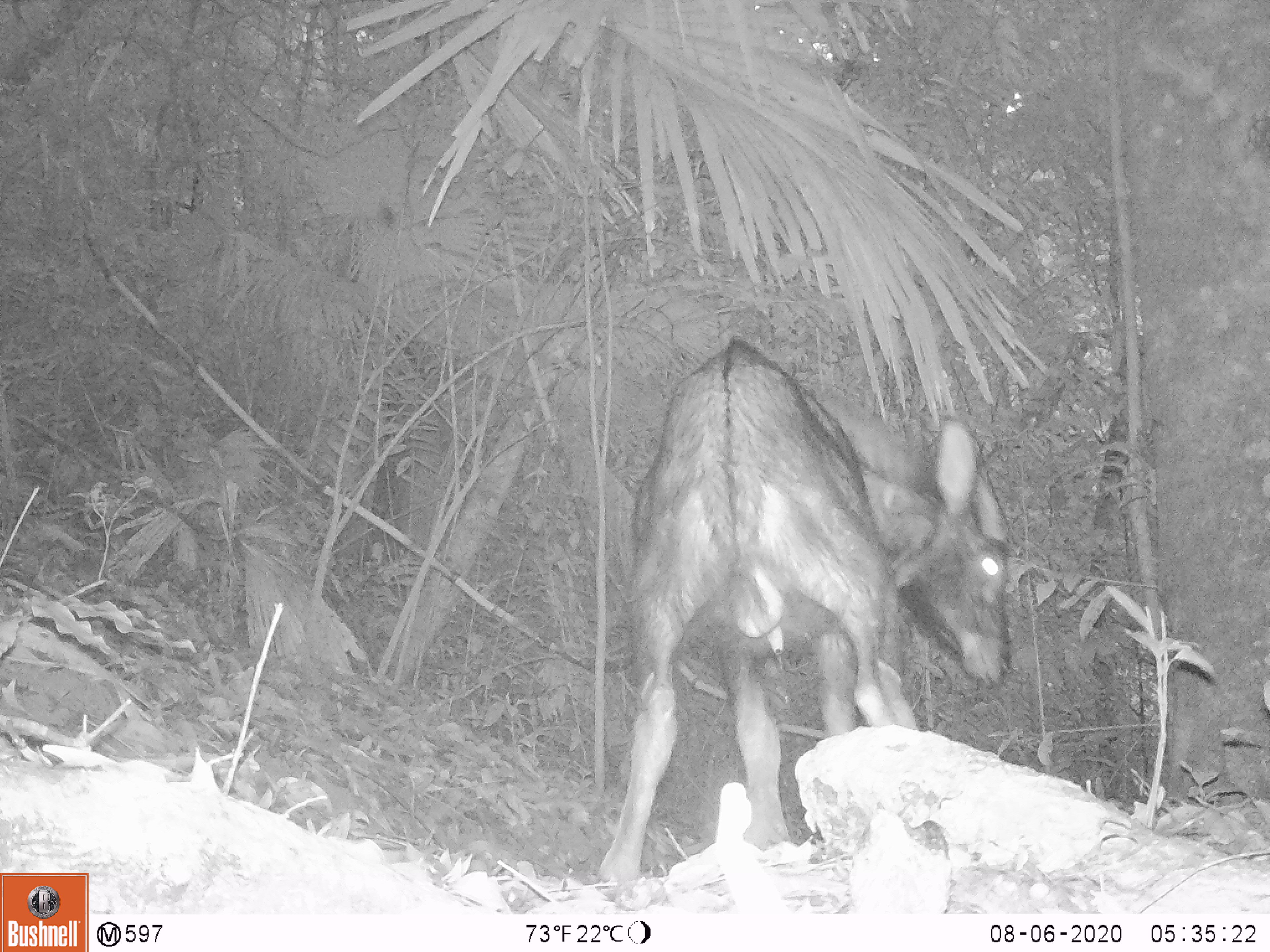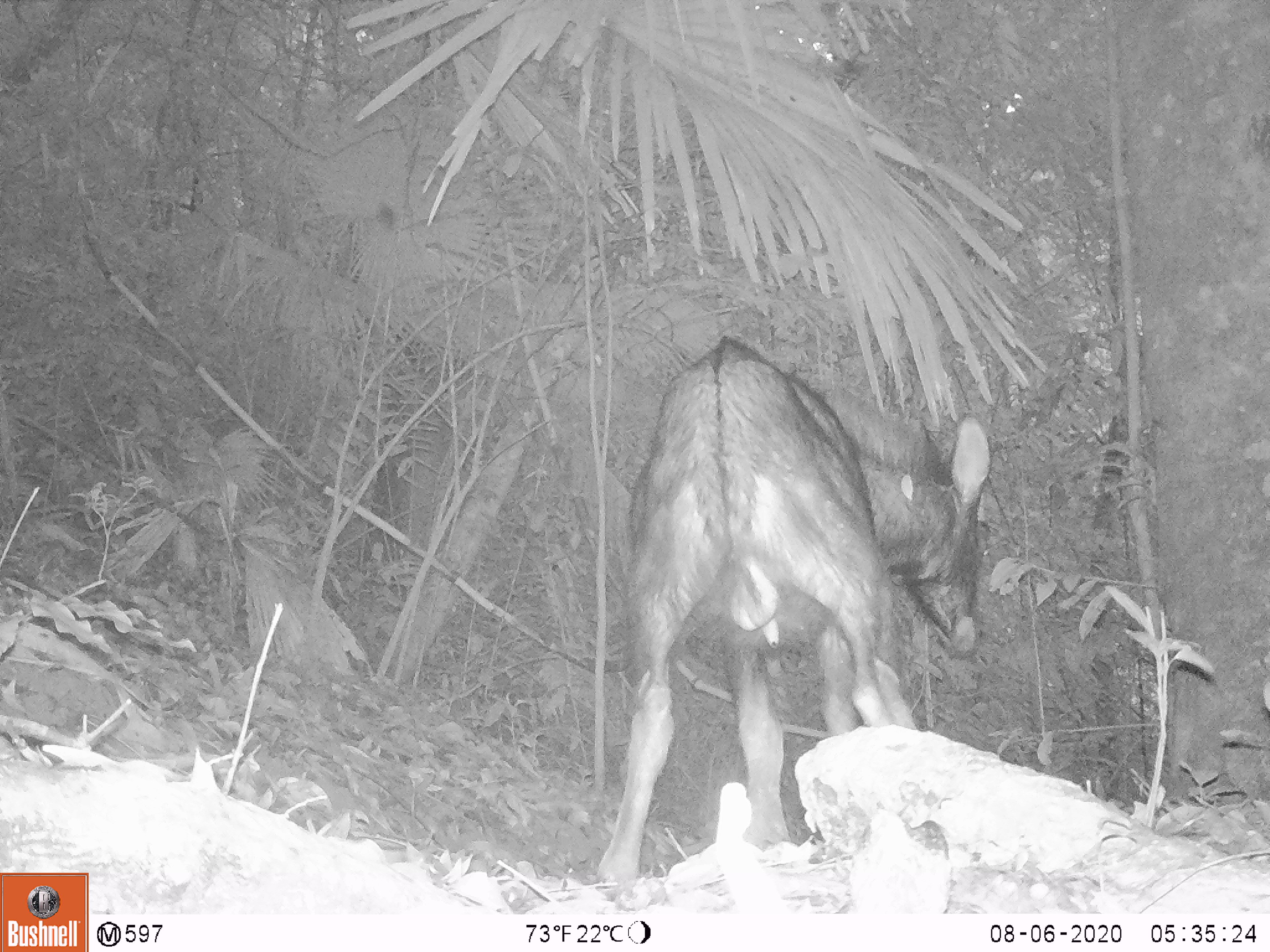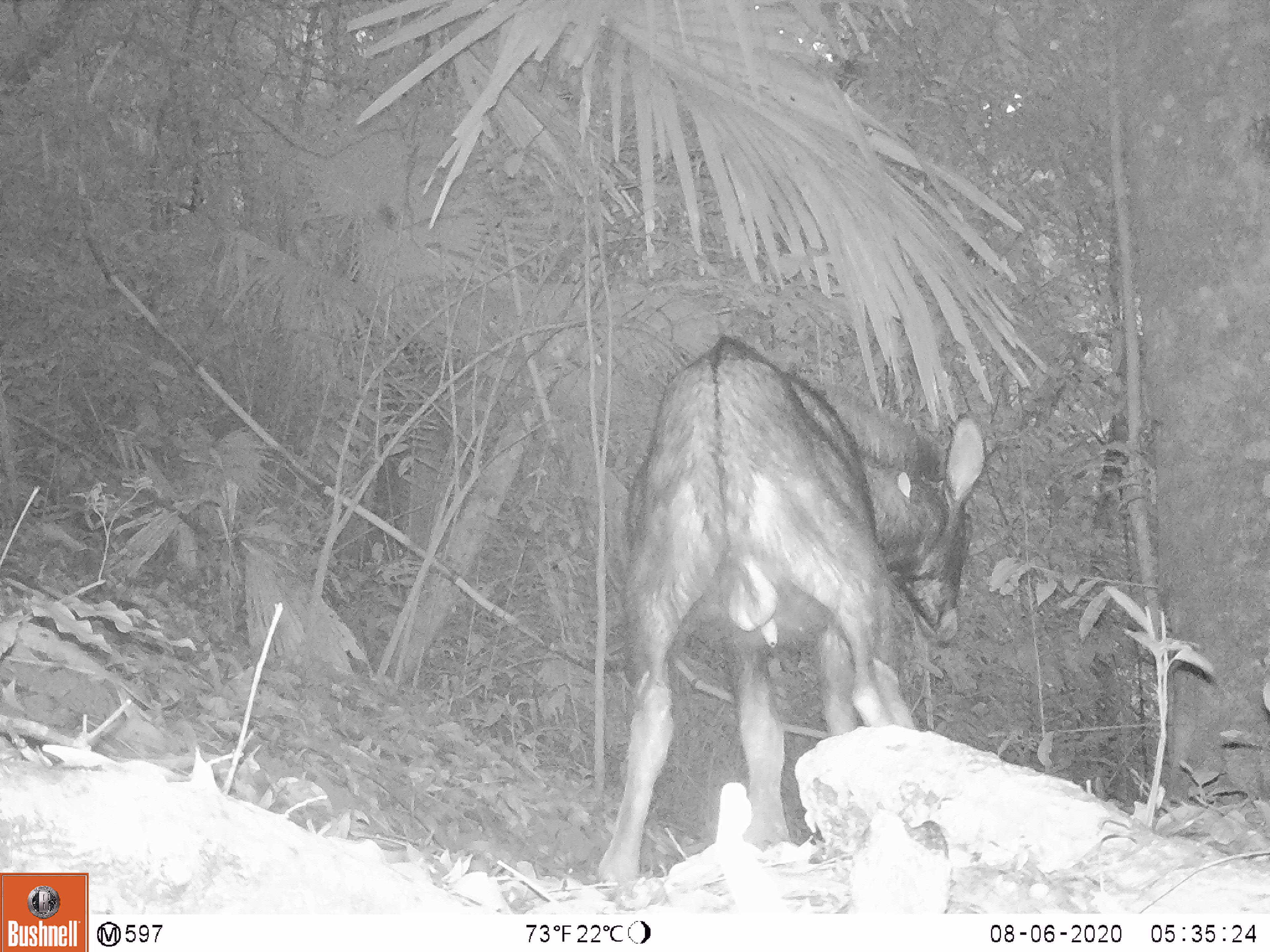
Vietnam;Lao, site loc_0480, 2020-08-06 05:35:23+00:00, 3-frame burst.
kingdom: Animalia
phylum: Chordata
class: Mammalia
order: Artiodactyla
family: Bovidae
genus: Capricornis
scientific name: Capricornis sumatraensis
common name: chinese serow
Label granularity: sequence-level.